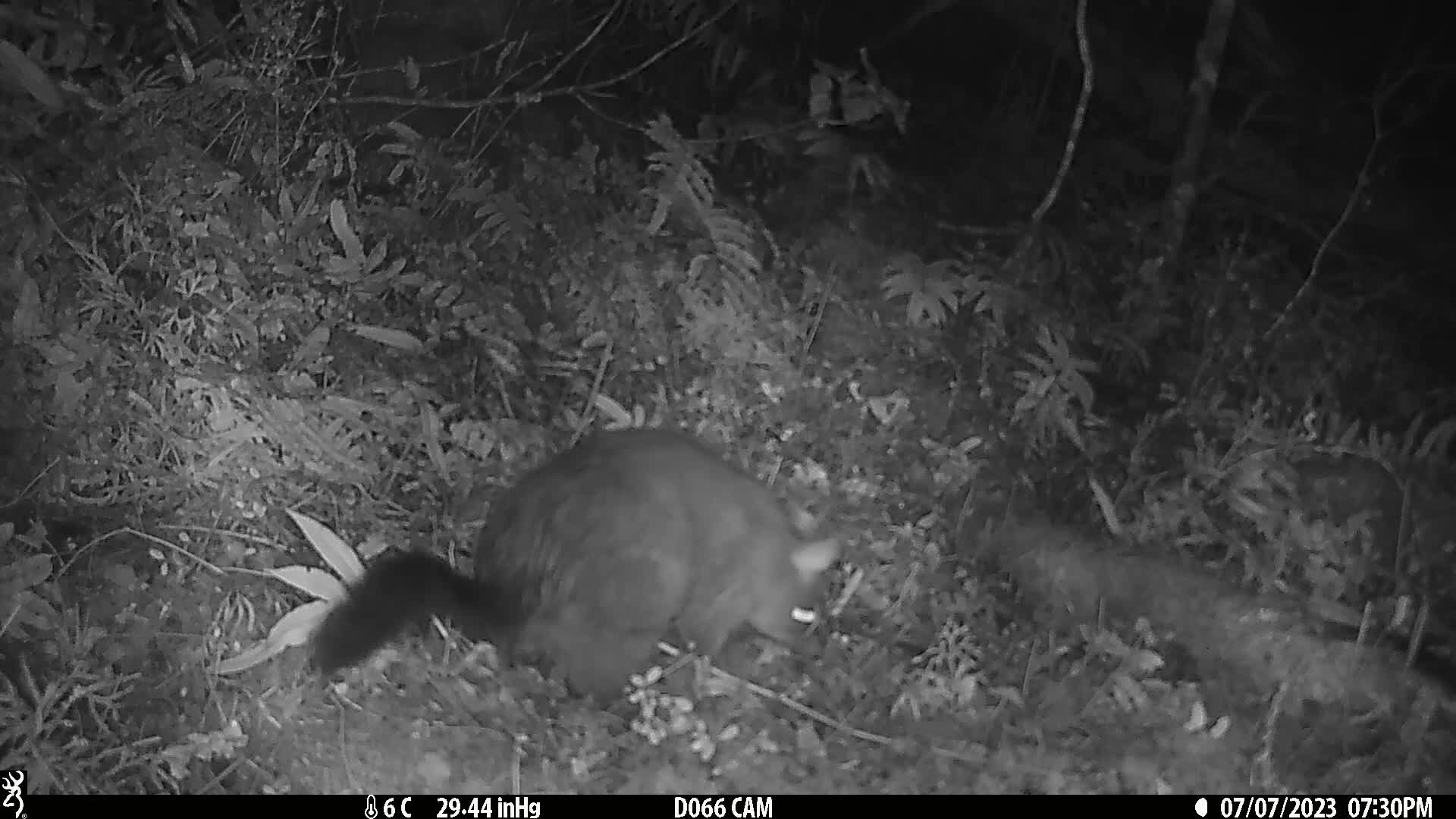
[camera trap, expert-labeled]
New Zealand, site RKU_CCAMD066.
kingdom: Animalia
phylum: Chordata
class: Mammalia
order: Diprotodontia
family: Phalangeridae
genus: Trichosurus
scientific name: Trichosurus vulpecula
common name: common brushtail possum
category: possum